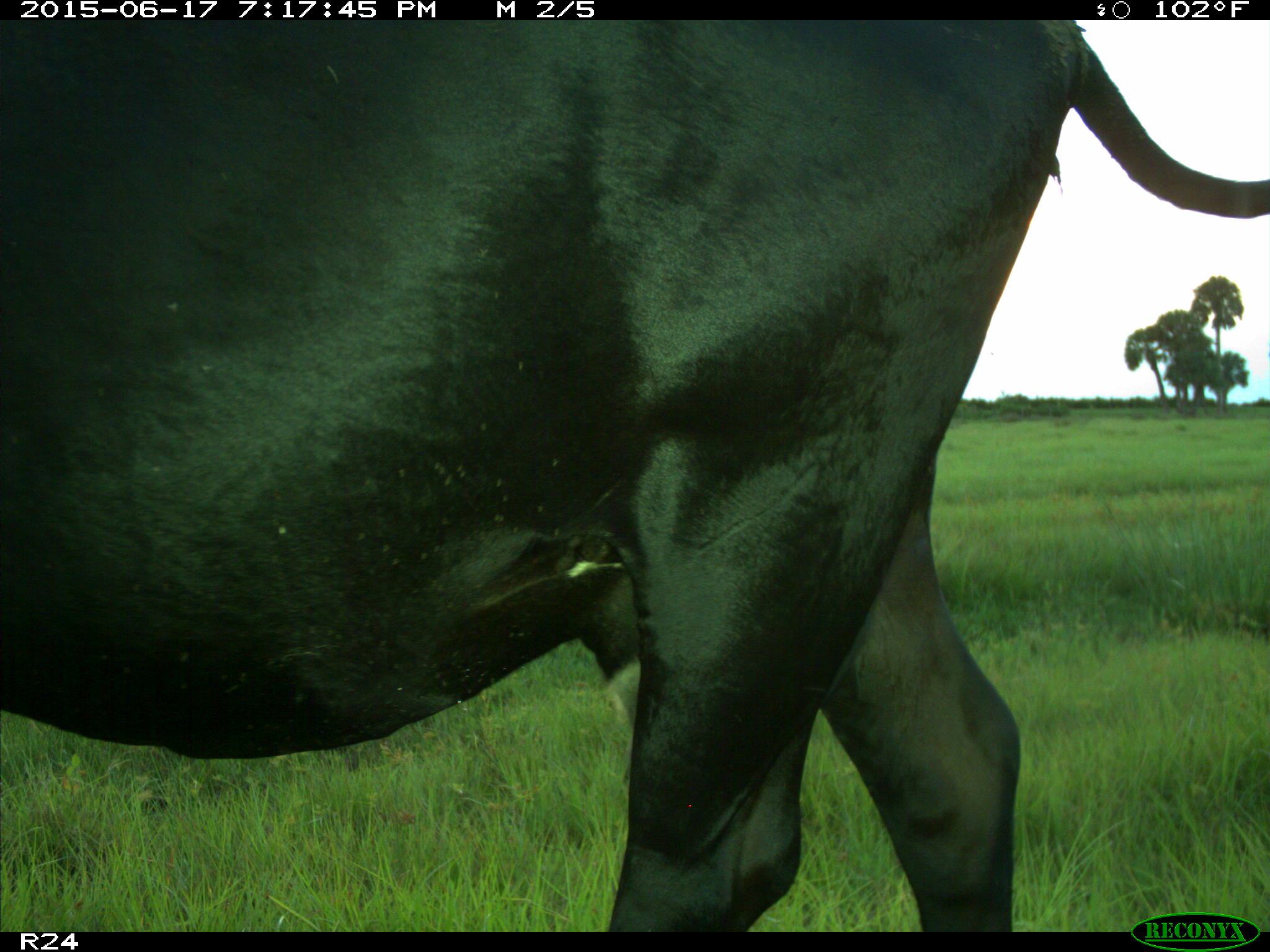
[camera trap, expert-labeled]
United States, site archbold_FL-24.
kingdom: Animalia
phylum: Chordata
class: Mammalia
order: Artiodactyla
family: Bovidae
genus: Bos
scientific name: Bos taurus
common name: domestic cow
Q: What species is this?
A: Bos taurus (domestic cow).